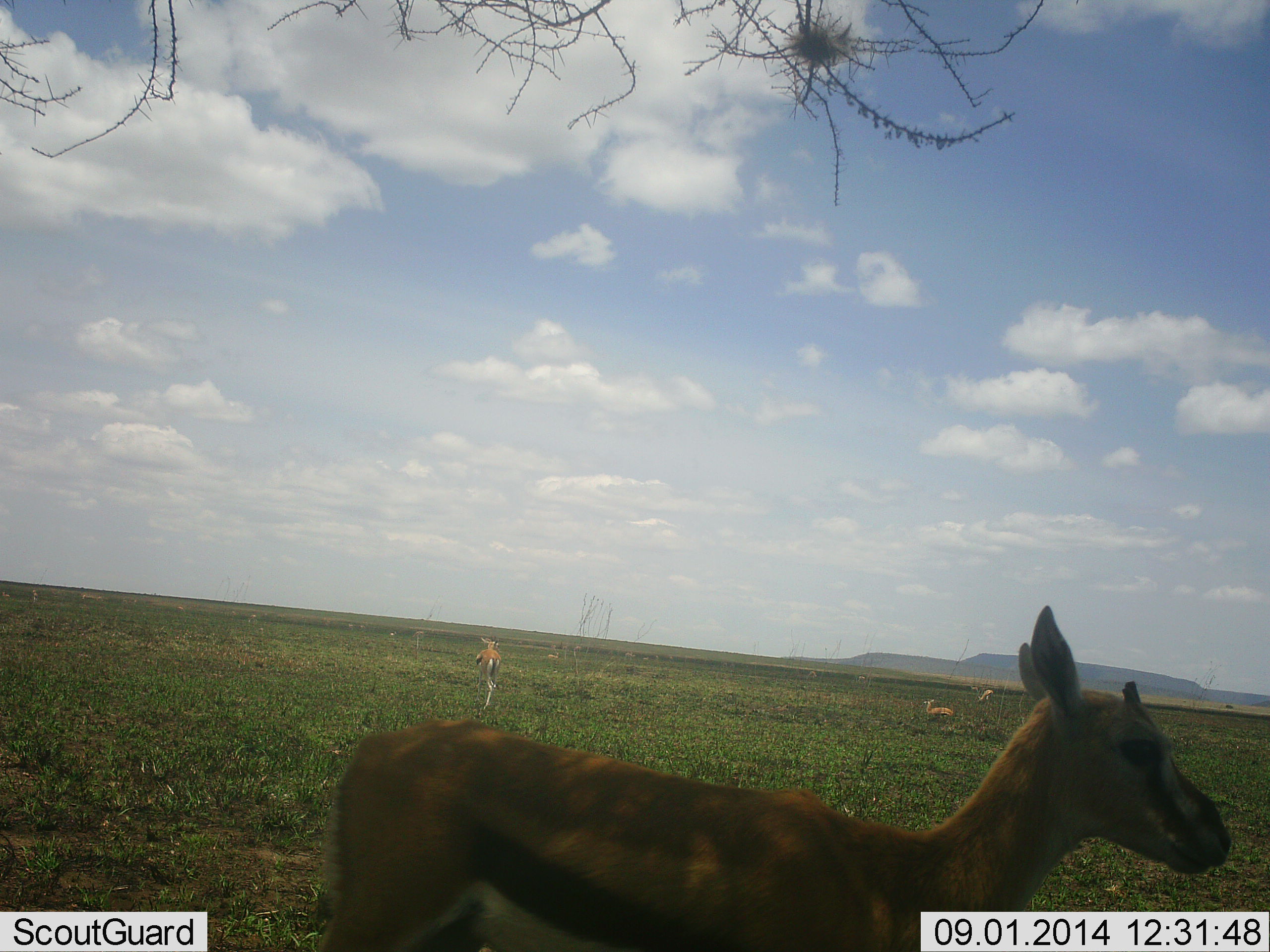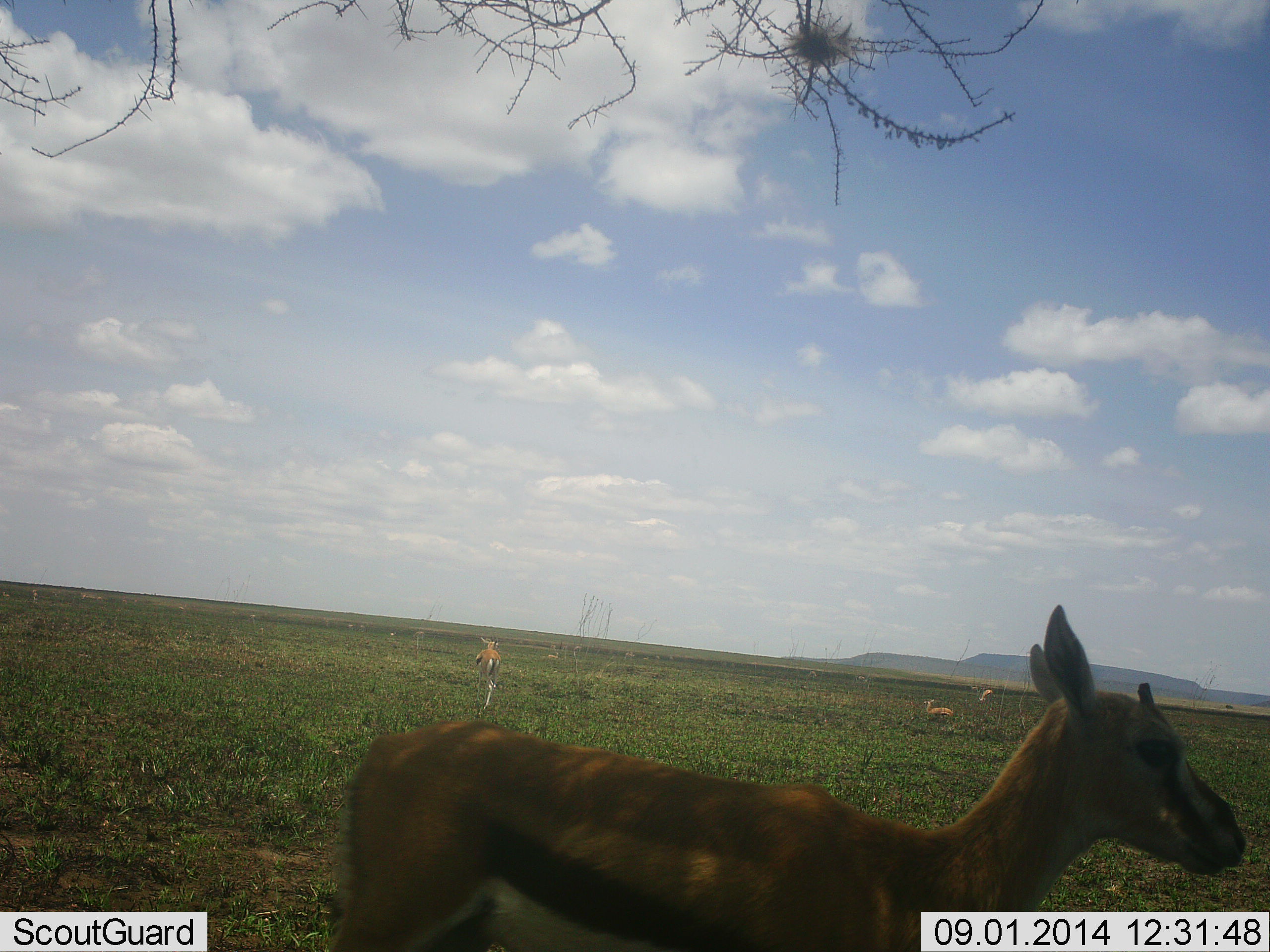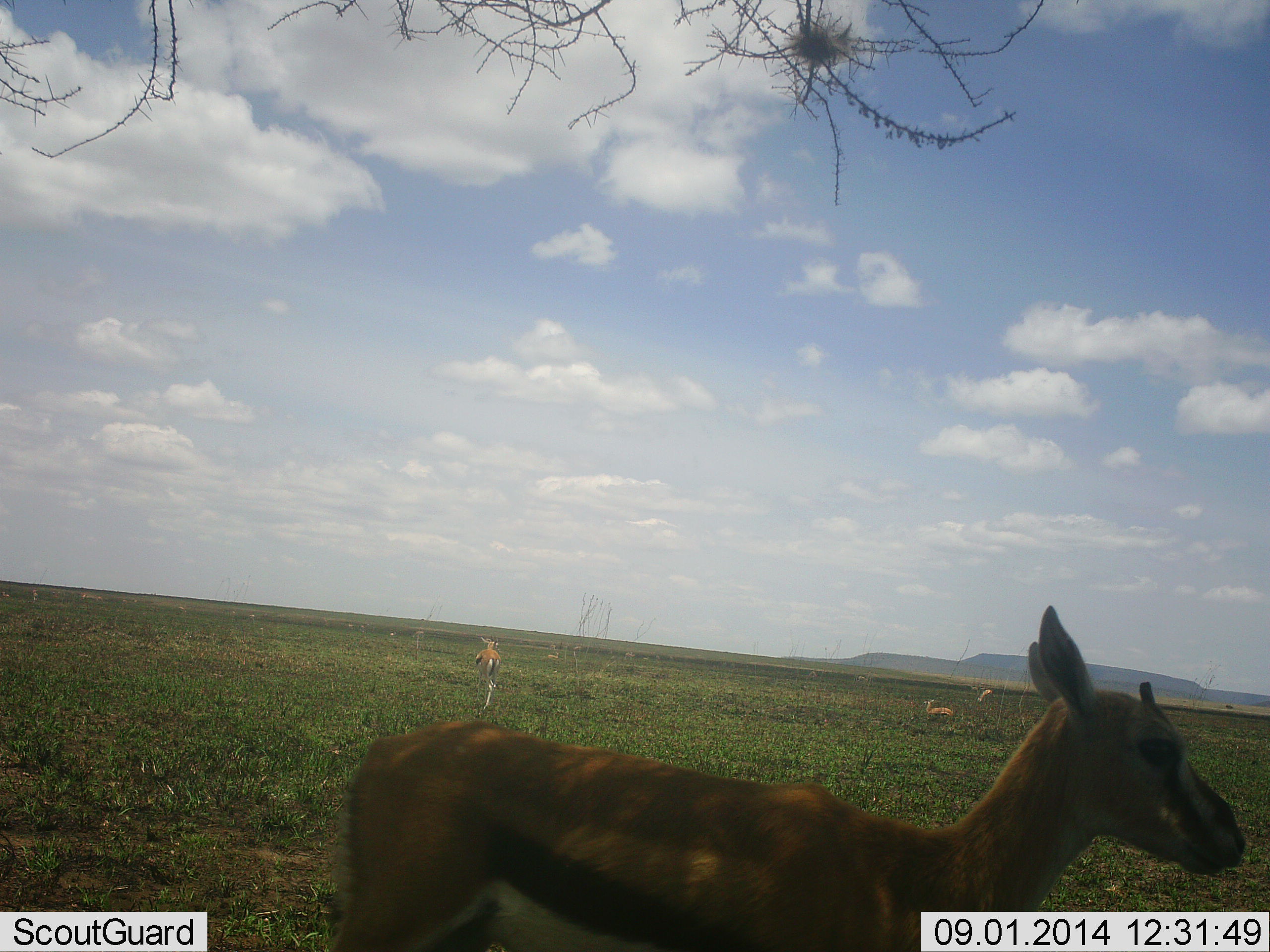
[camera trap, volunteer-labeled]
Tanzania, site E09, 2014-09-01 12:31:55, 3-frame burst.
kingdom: Animalia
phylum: Chordata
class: Mammalia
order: Artiodactyla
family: Bovidae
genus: Eudorcas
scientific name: Eudorcas thomsonii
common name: thomson's gazelle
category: gazellethomsons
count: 4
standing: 100%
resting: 40%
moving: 10%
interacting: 0%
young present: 10%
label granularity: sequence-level